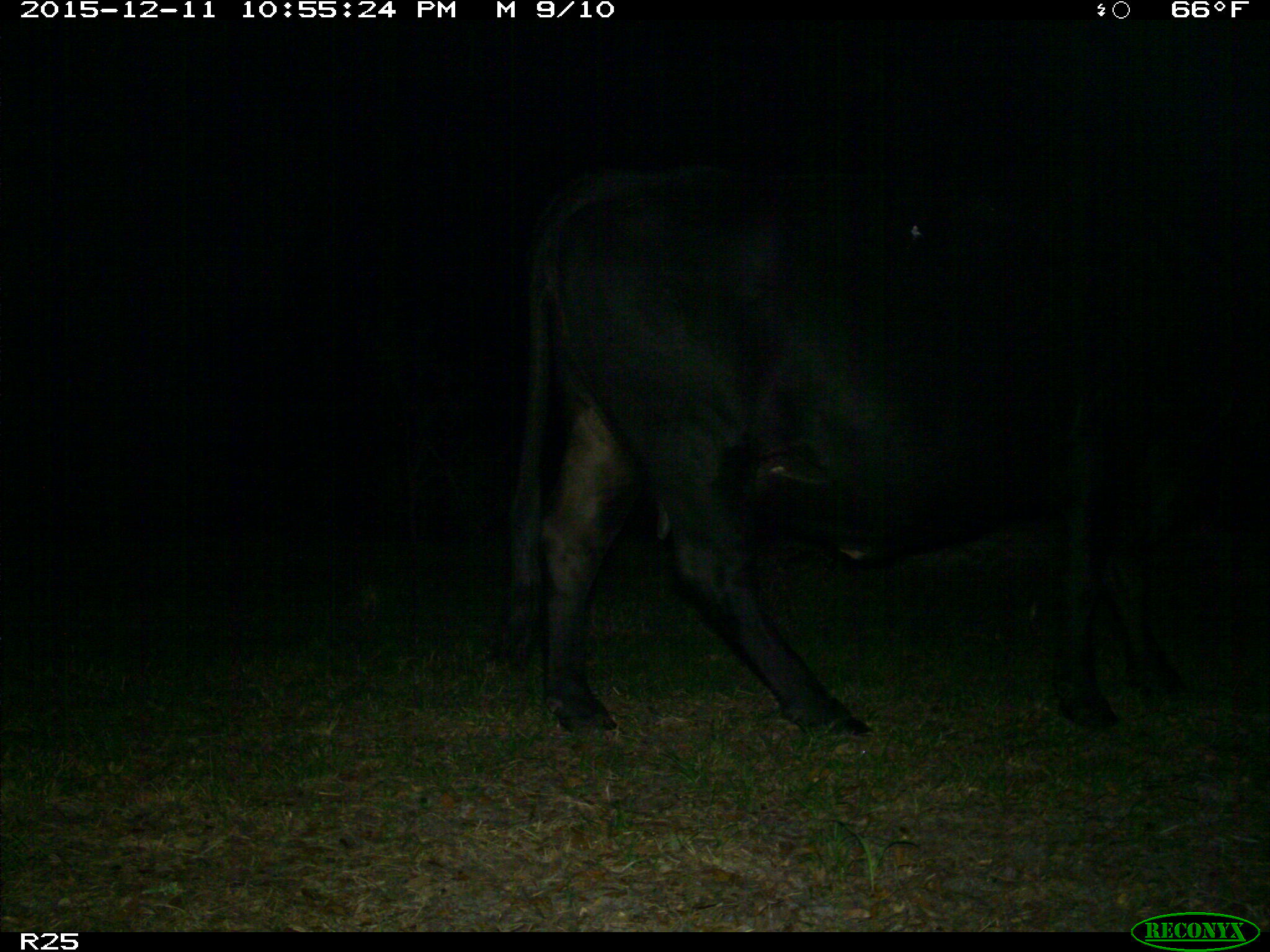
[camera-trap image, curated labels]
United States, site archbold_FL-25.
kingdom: Animalia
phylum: Chordata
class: Mammalia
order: Artiodactyla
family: Bovidae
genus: Bos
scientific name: Bos taurus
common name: domestic cow